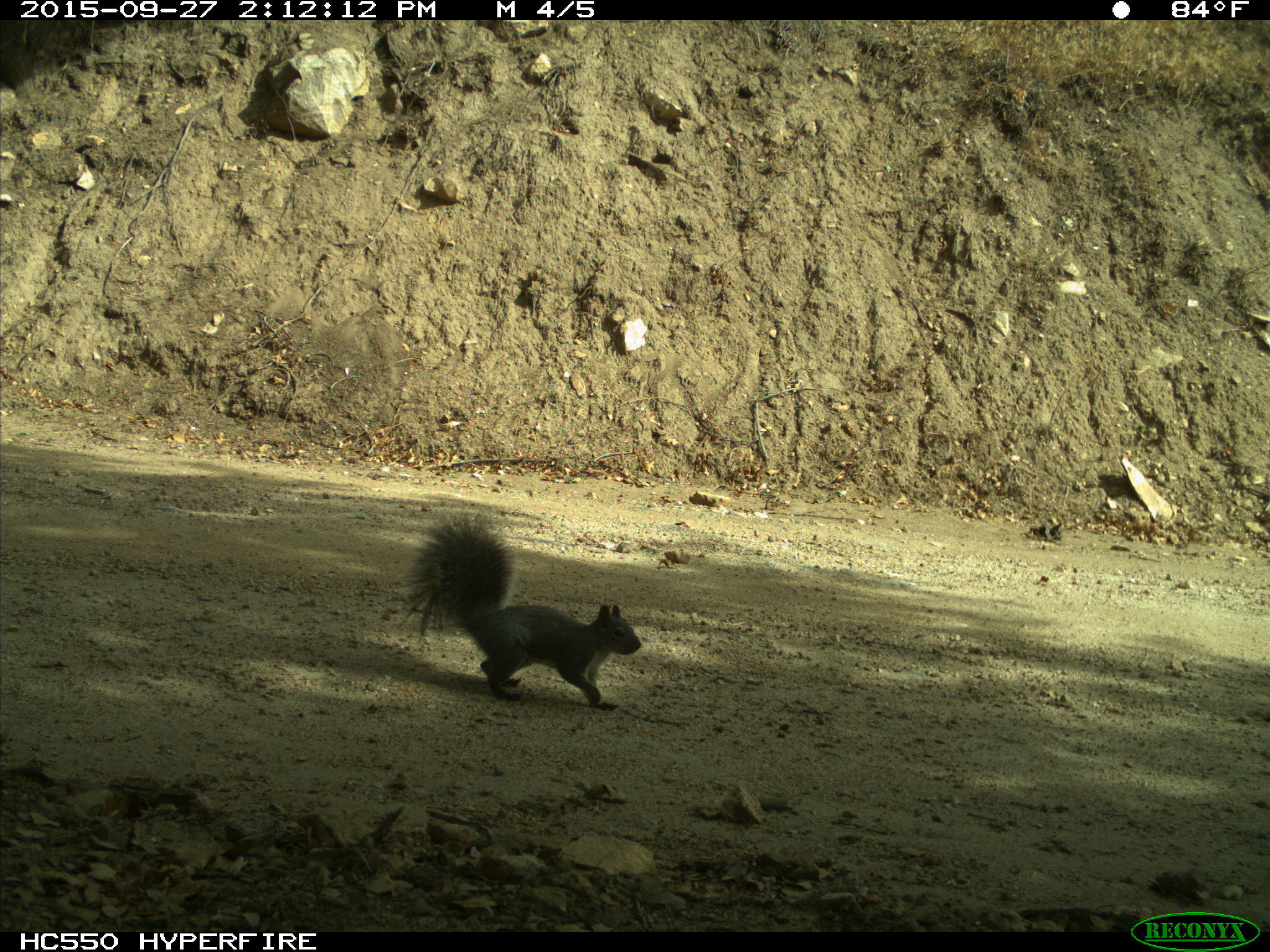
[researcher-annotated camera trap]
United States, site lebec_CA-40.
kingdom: Animalia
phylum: Chordata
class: Mammalia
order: Rodentia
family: Sciuridae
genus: Sciurus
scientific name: Sciurus carolinensis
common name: eastern gray squirrel